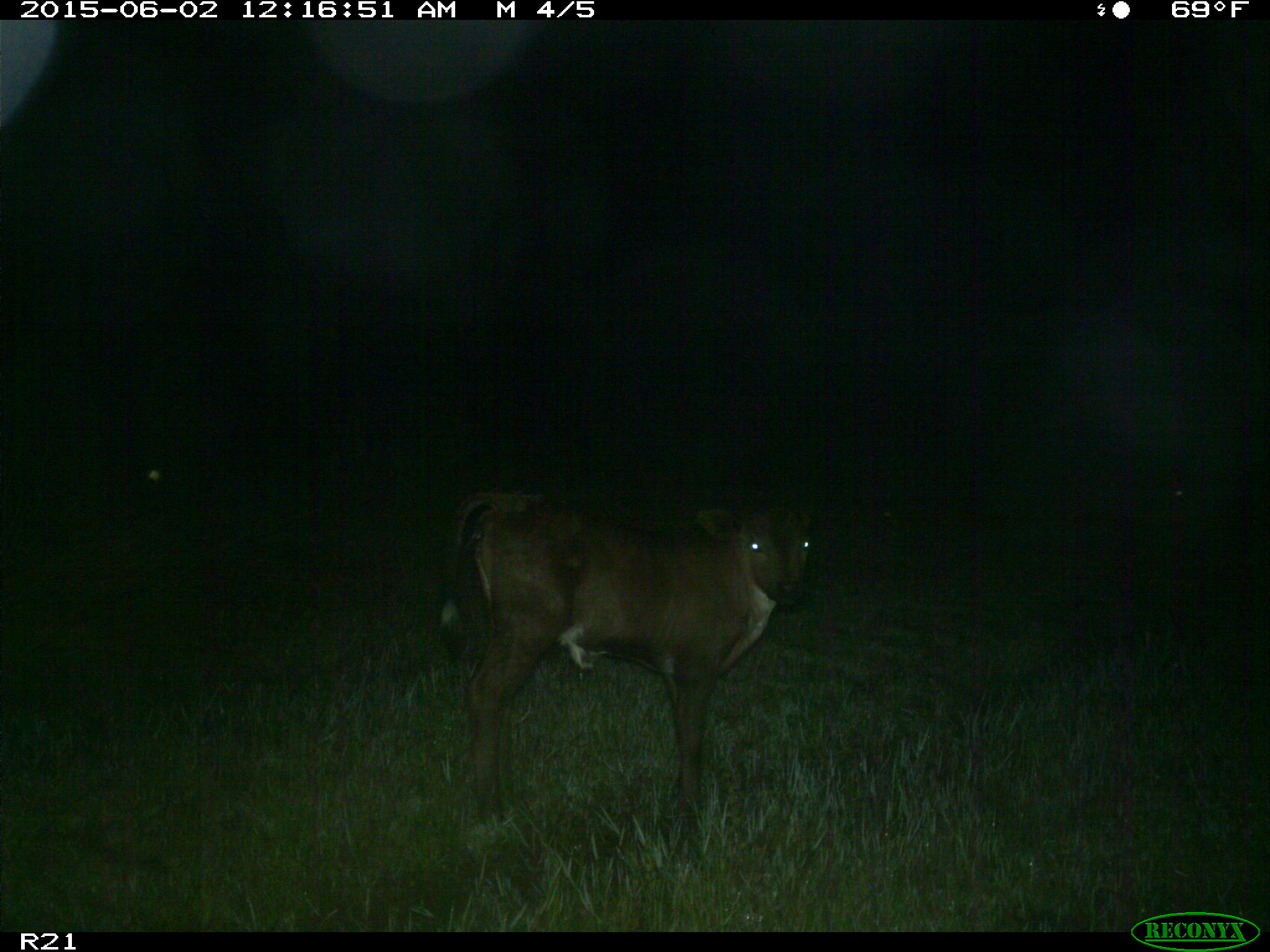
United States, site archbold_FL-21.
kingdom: Animalia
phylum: Chordata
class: Mammalia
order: Artiodactyla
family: Bovidae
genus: Bos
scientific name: Bos taurus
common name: domestic cow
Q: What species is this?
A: Bos taurus (domestic cow).